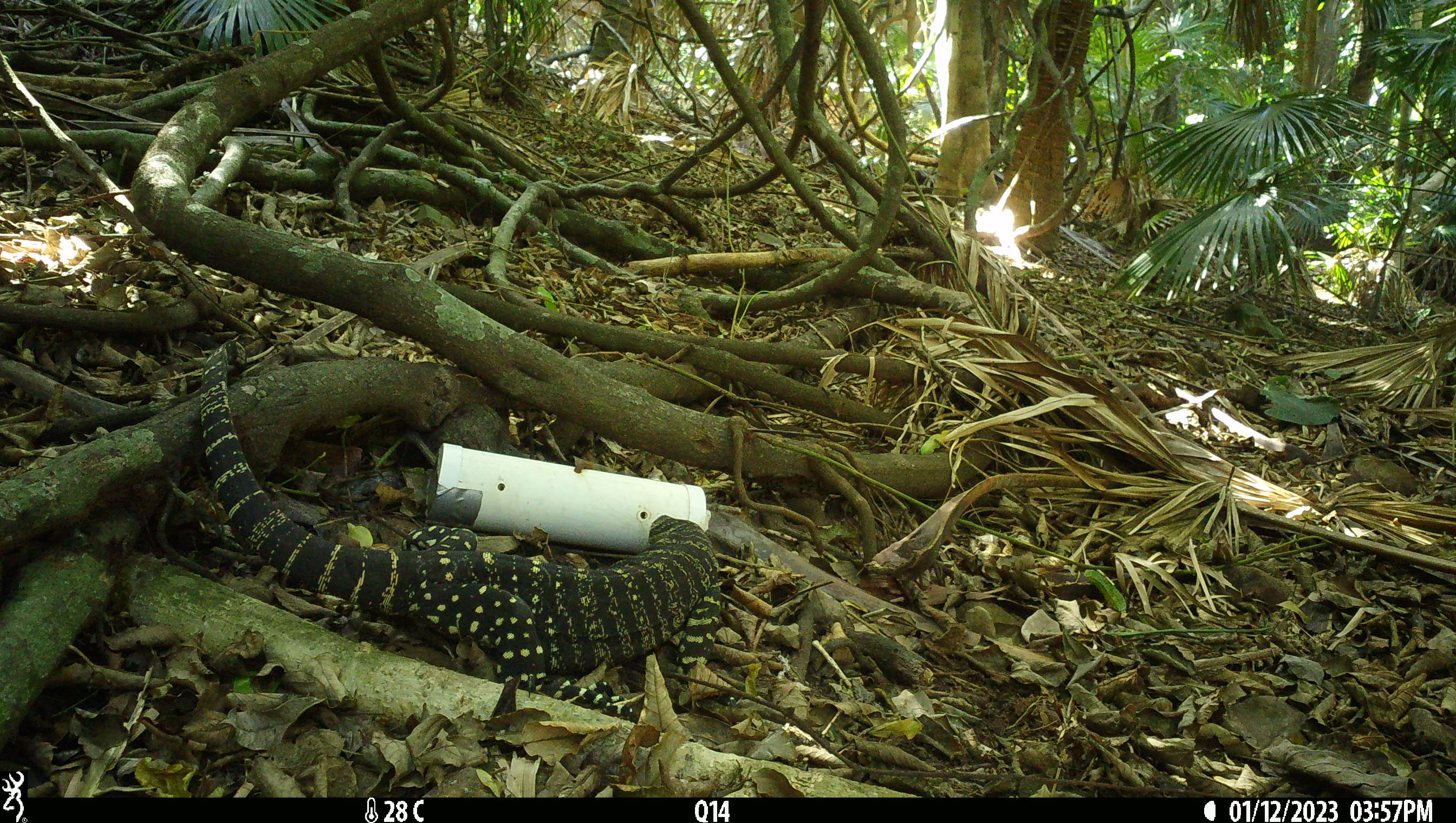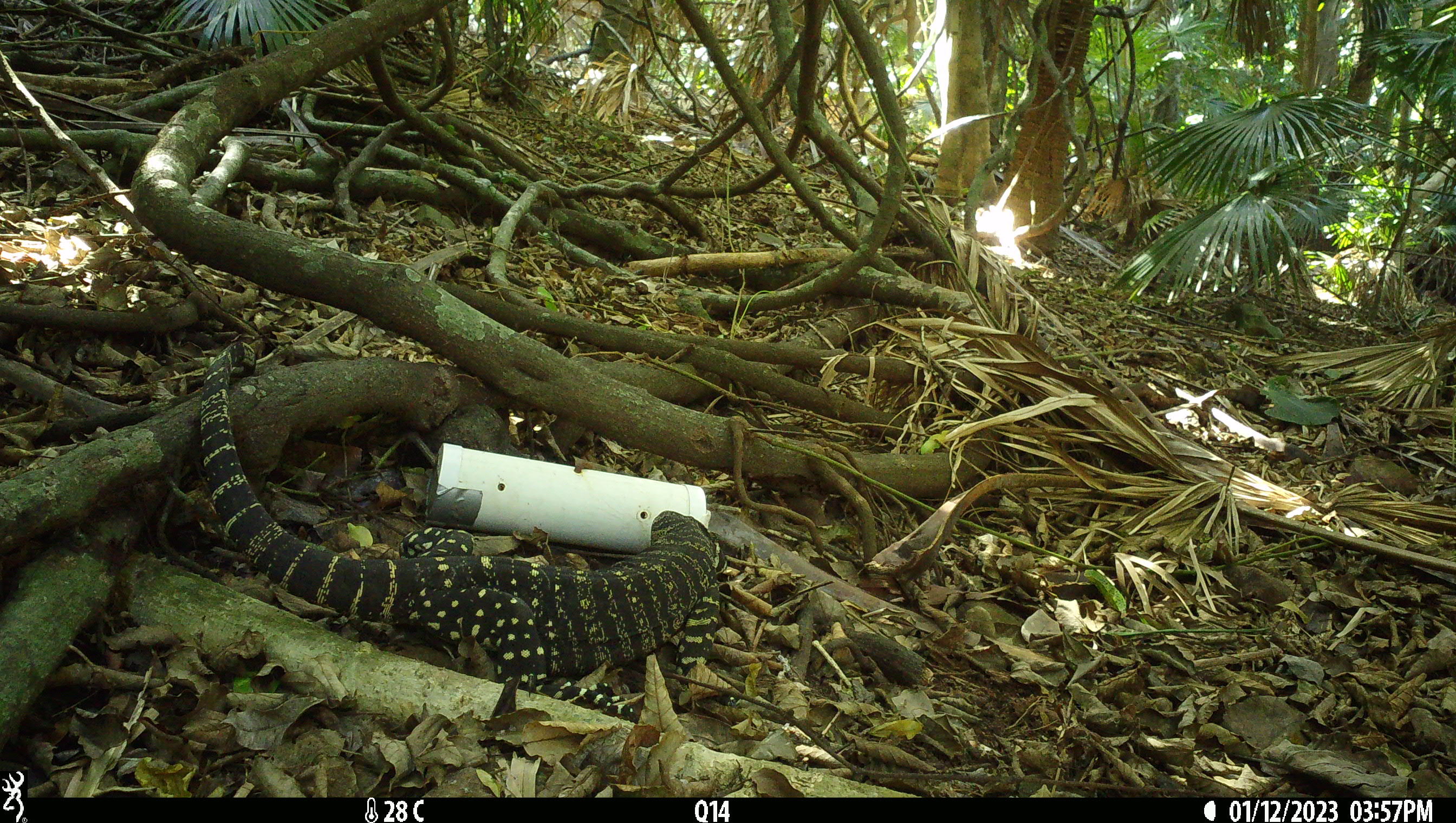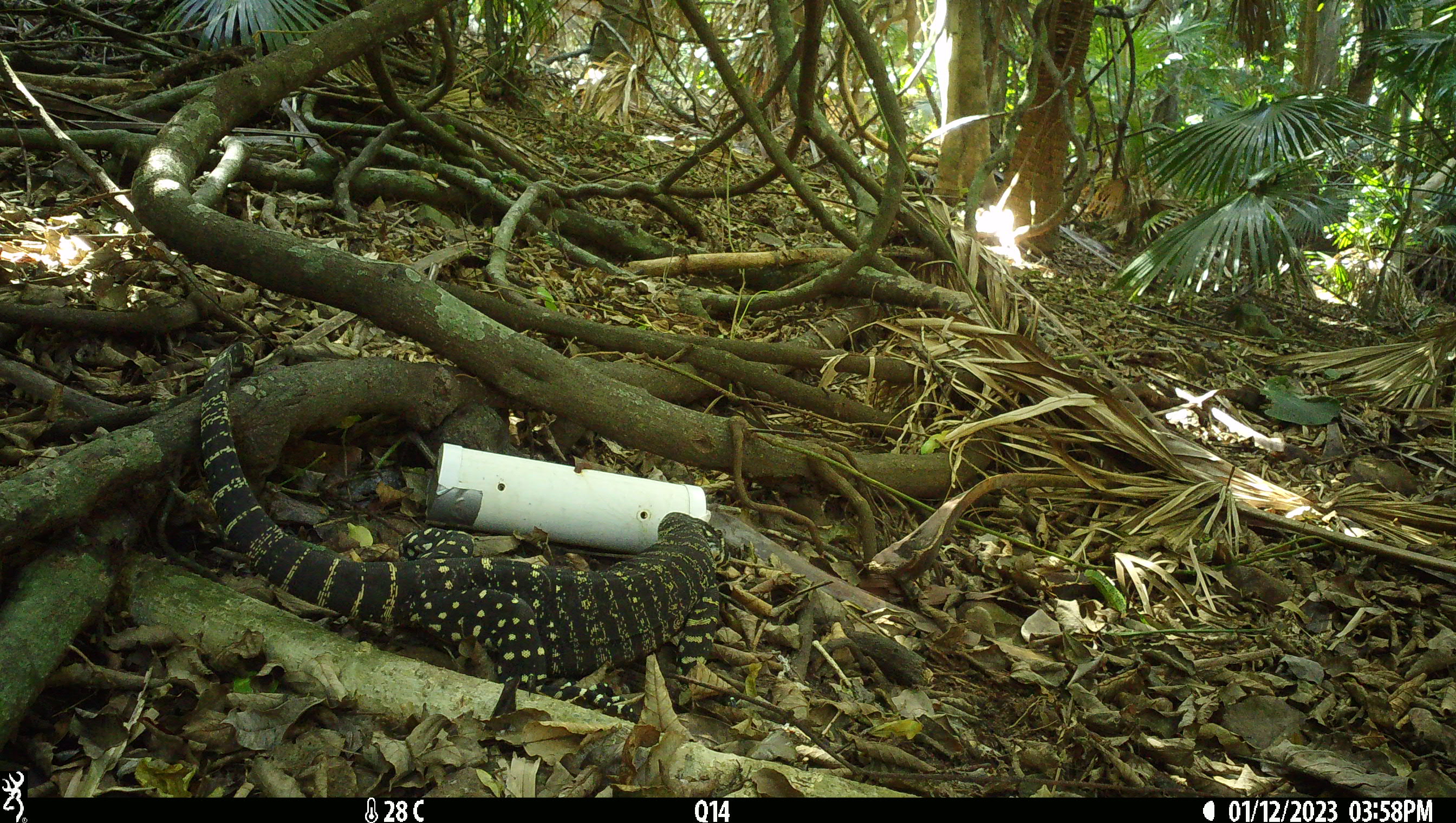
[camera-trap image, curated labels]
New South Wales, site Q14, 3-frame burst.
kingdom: Animalia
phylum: Chordata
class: Reptilia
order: Squamata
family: Varanidae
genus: Varanus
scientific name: Varanus varius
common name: lace monitor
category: goanna